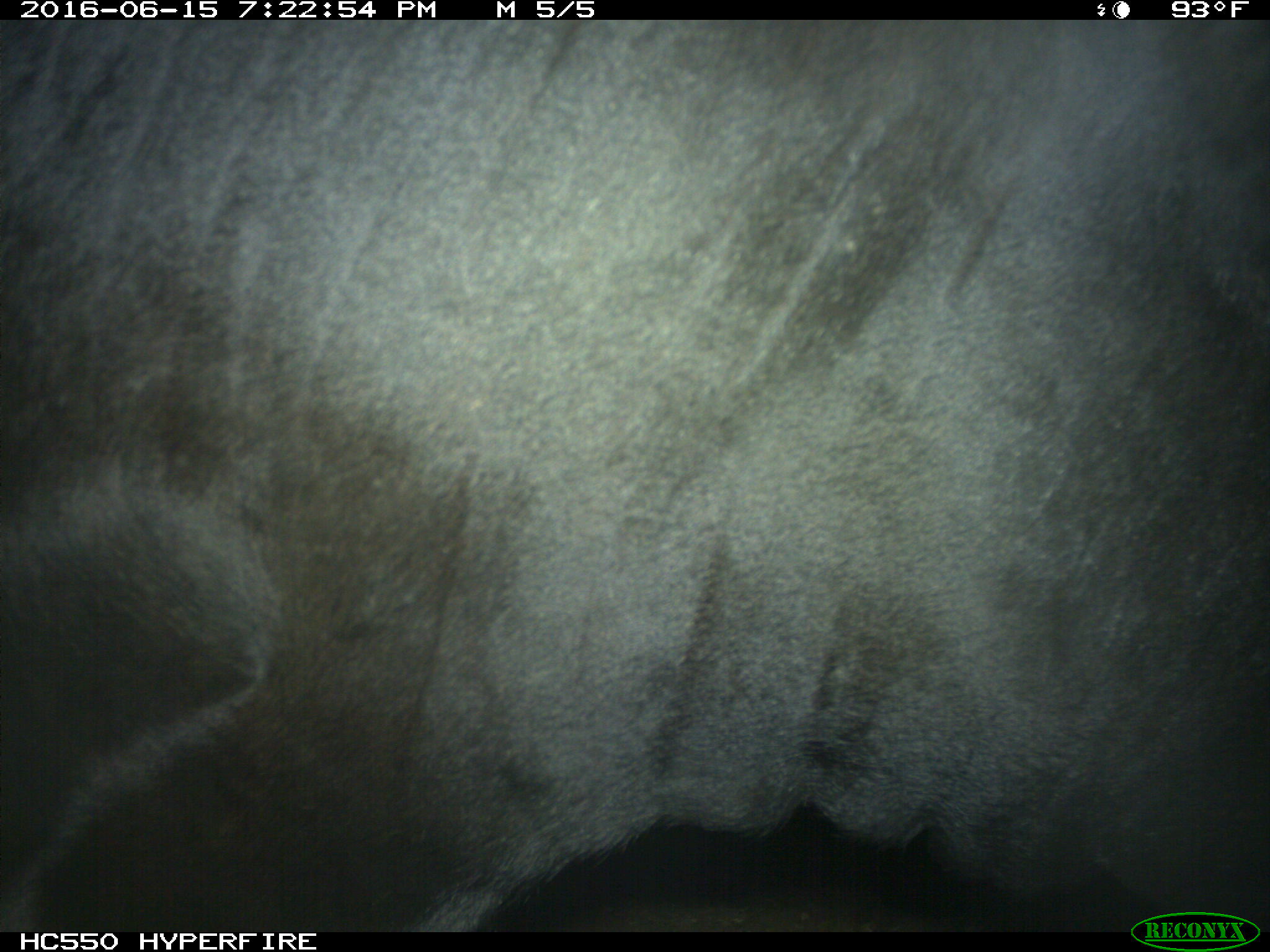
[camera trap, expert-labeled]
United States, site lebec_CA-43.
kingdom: Animalia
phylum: Chordata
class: Mammalia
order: Artiodactyla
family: Bovidae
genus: Bos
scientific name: Bos taurus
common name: domestic cow